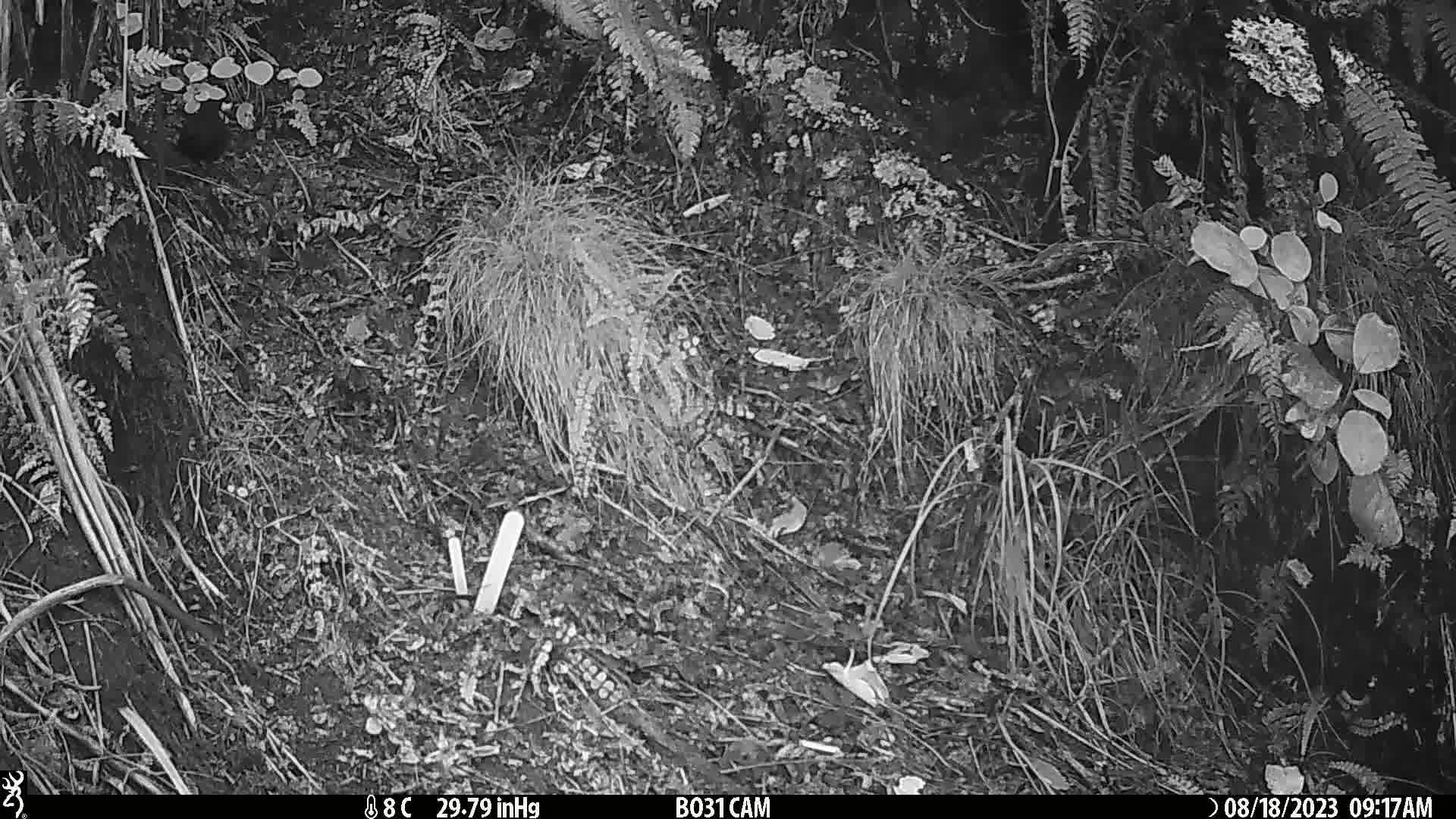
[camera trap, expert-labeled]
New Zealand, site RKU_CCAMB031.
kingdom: Animalia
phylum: Chordata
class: Aves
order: Passeriformes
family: Turdidae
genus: Turdus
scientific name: Turdus merula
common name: eurasian blackbird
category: blackbird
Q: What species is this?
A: Blackbird (eurasian blackbird) (Turdus merula).